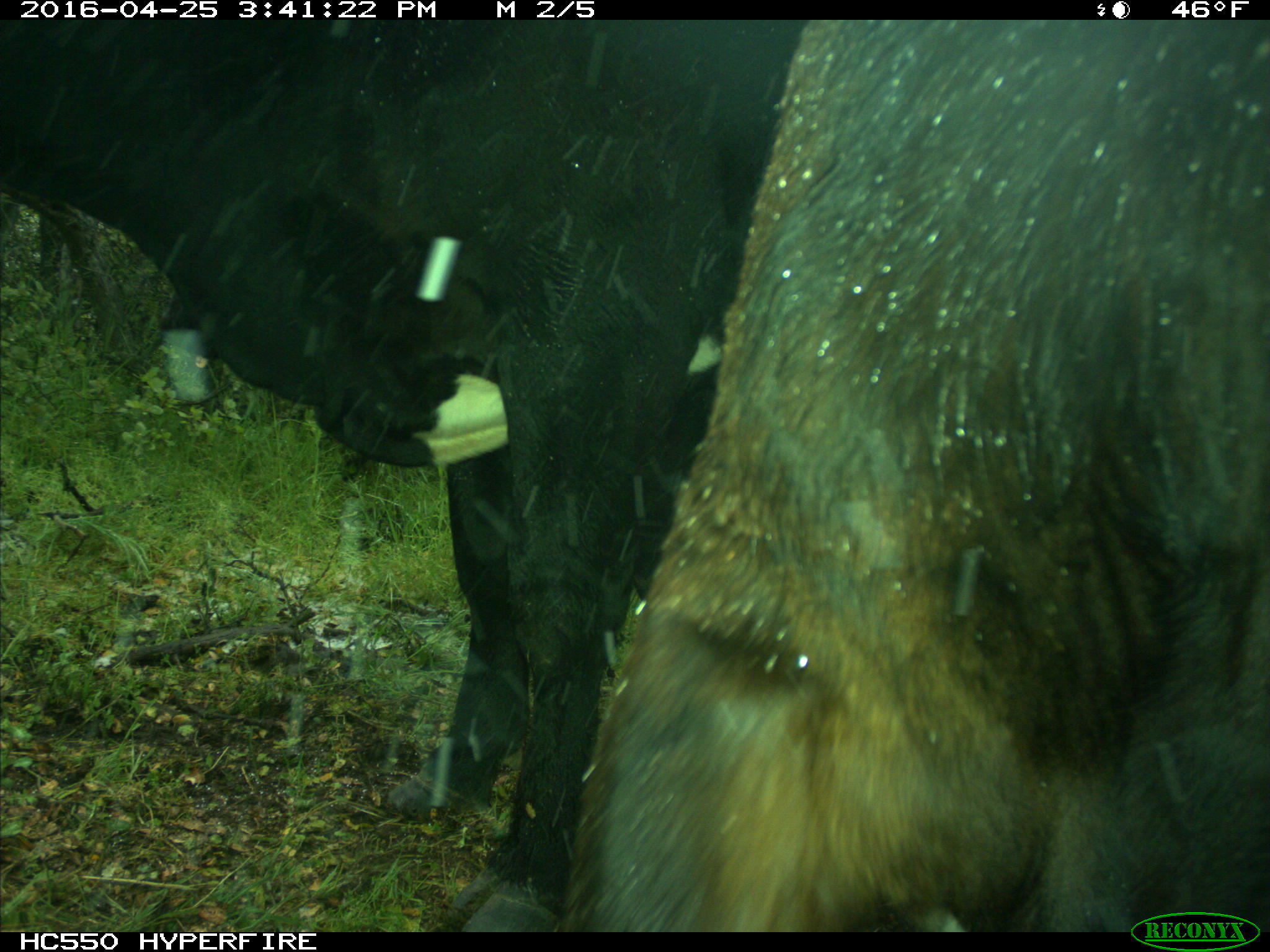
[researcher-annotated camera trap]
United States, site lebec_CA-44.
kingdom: Animalia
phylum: Chordata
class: Mammalia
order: Artiodactyla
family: Bovidae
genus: Bos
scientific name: Bos taurus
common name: domestic cow